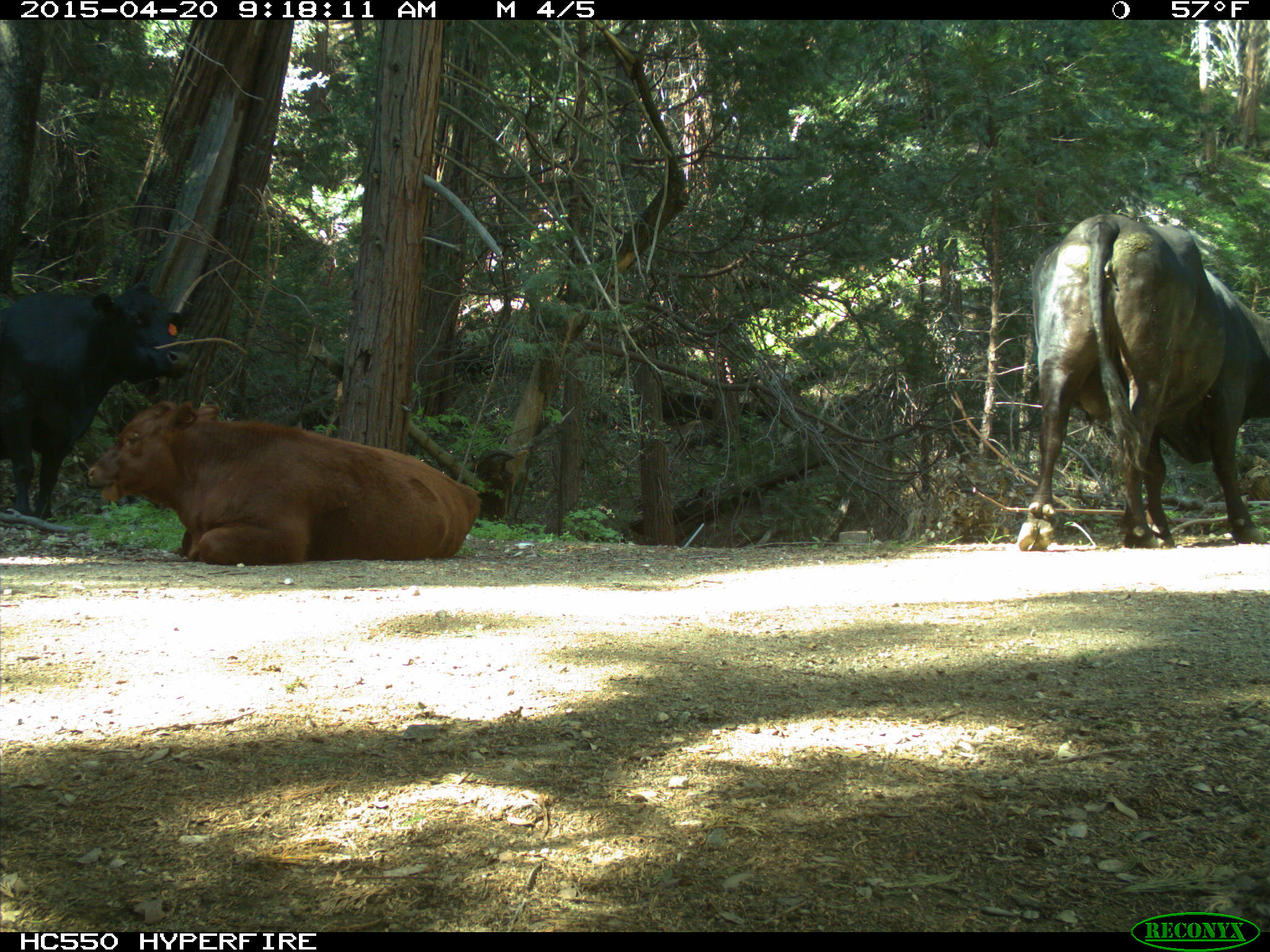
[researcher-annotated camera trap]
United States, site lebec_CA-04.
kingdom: Animalia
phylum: Chordata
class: Mammalia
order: Artiodactyla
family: Bovidae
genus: Bos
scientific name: Bos taurus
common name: domestic cow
Bos taurus (domestic cow).